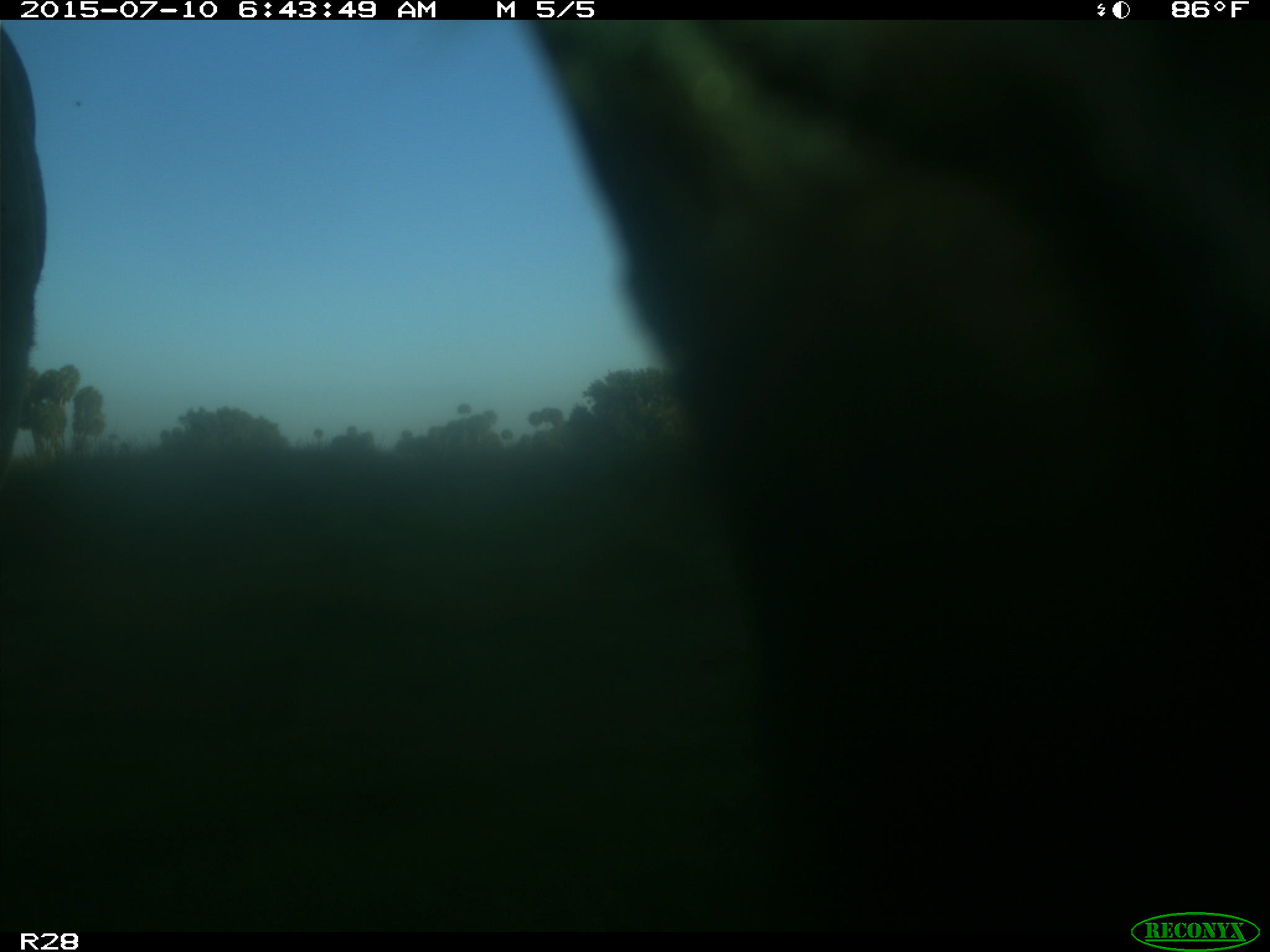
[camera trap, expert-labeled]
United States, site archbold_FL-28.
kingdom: Animalia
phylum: Chordata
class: Mammalia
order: Artiodactyla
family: Bovidae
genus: Bos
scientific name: Bos taurus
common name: domestic cow